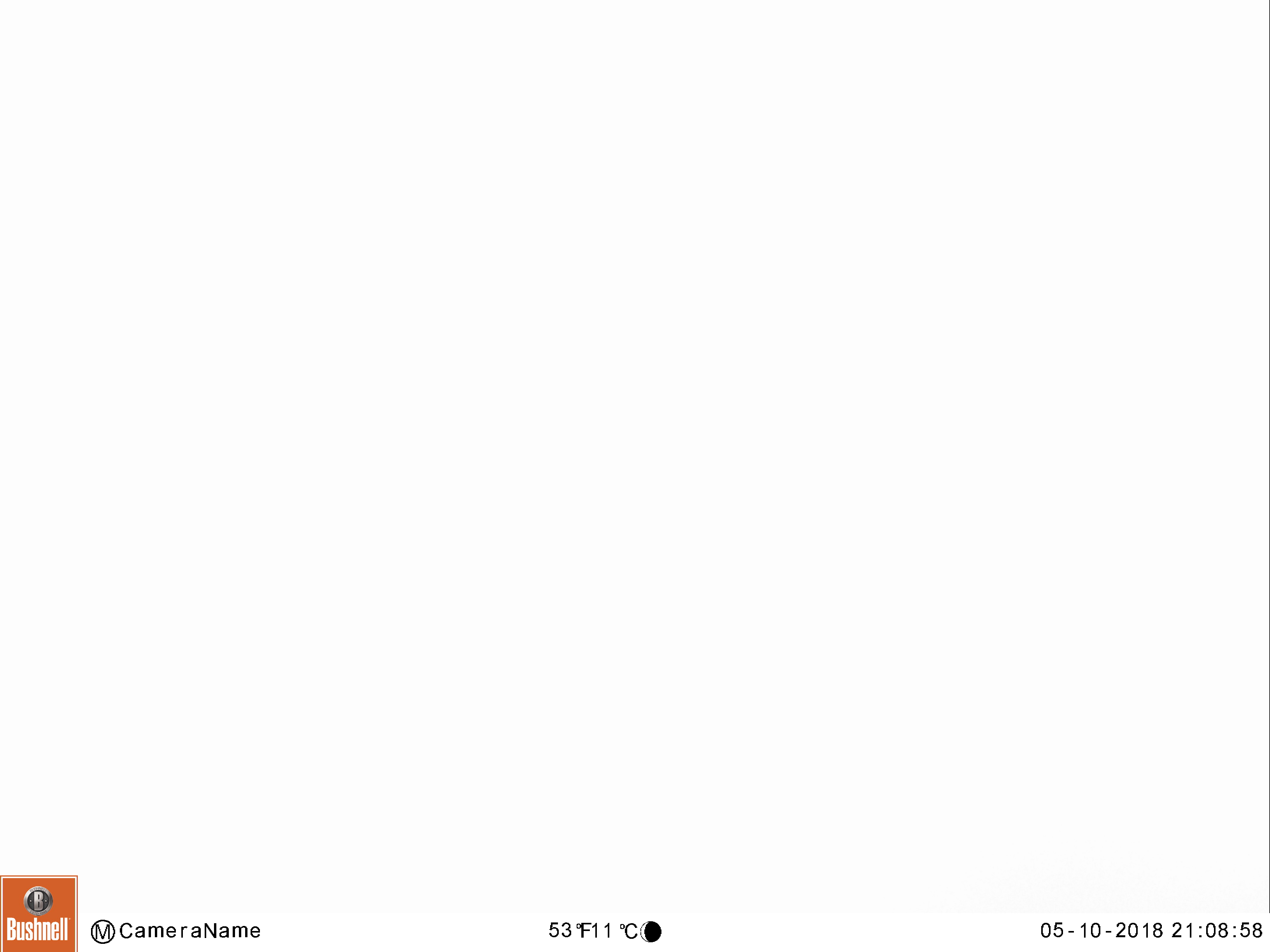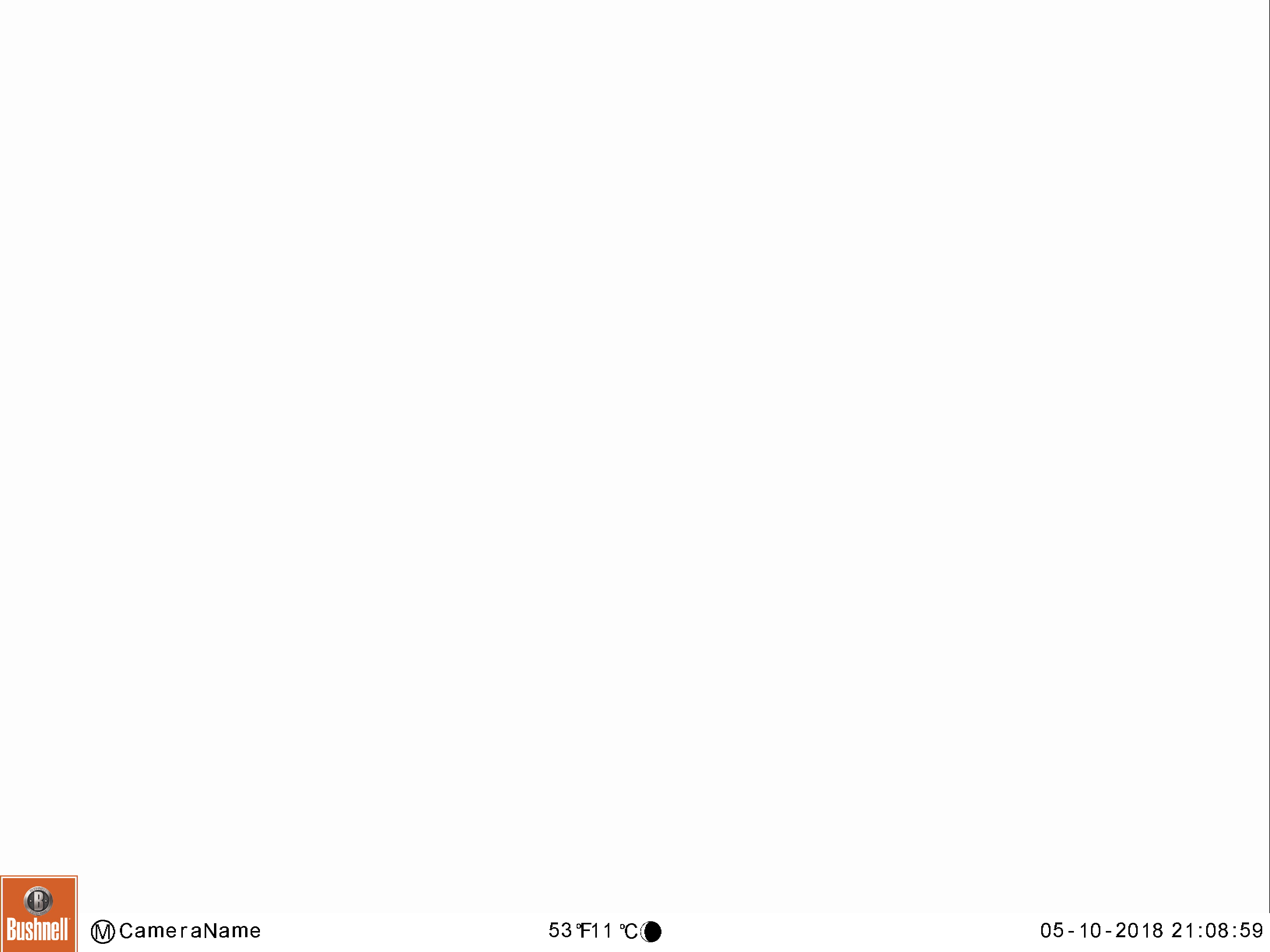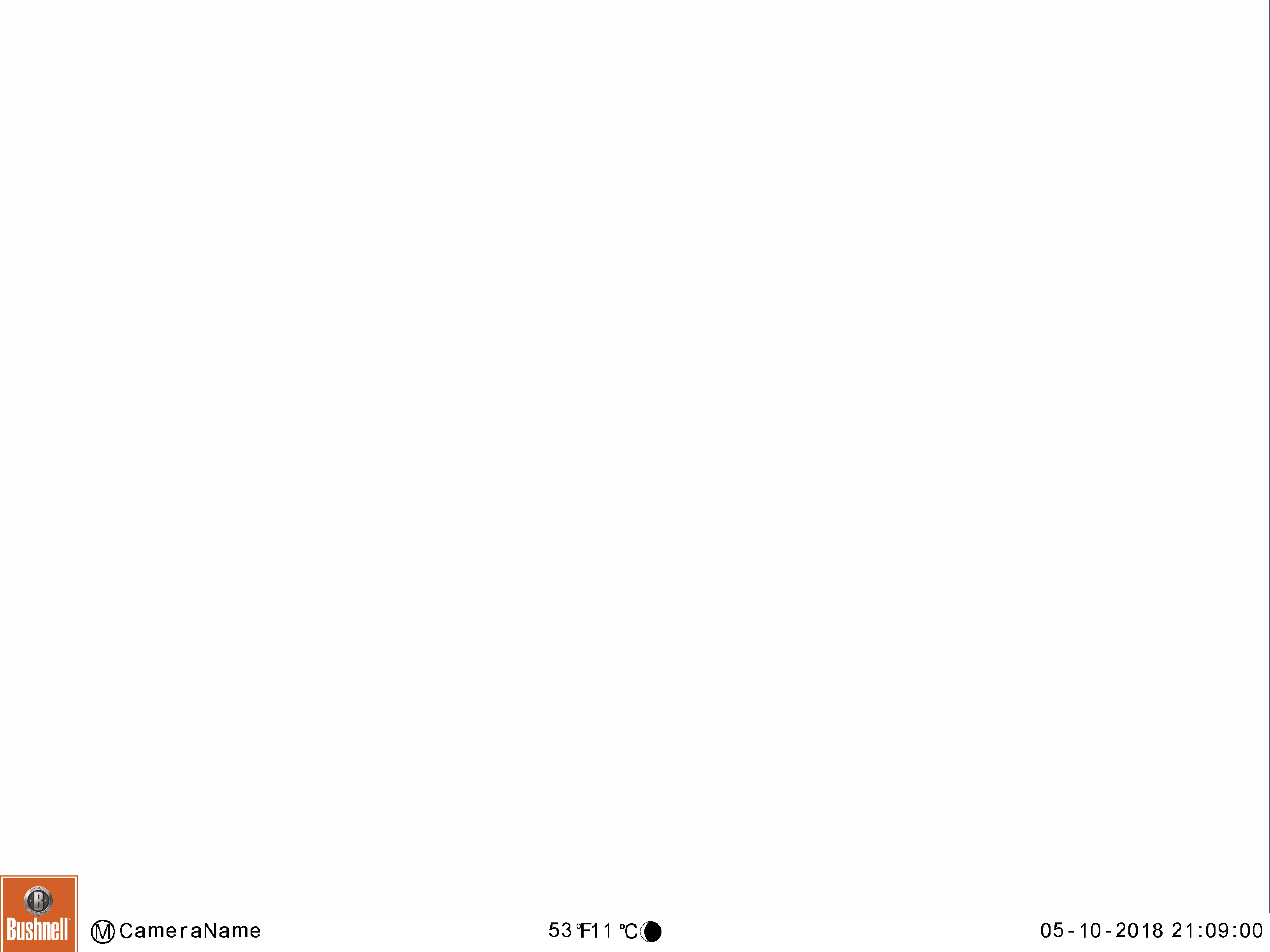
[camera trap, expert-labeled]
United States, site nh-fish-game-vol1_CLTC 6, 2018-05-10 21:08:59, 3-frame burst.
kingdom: Animalia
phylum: Chordata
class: Mammalia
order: Artiodactyla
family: Cervidae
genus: Alces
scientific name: Alces alces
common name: moose